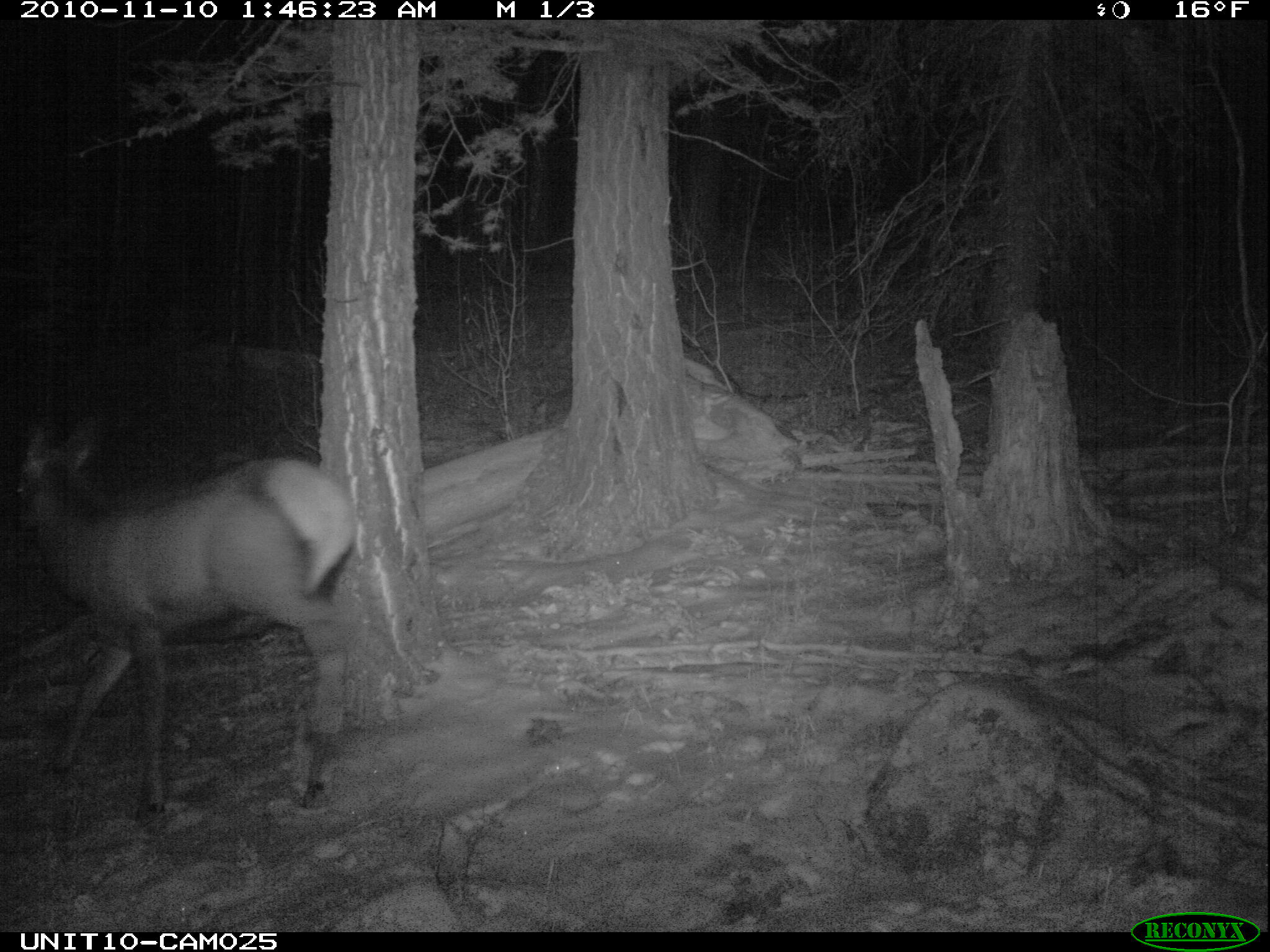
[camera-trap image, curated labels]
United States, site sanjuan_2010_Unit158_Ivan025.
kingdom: Animalia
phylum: Chordata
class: Mammalia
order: Artiodactyla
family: Cervidae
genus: Cervus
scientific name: Cervus elaphus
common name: red deer